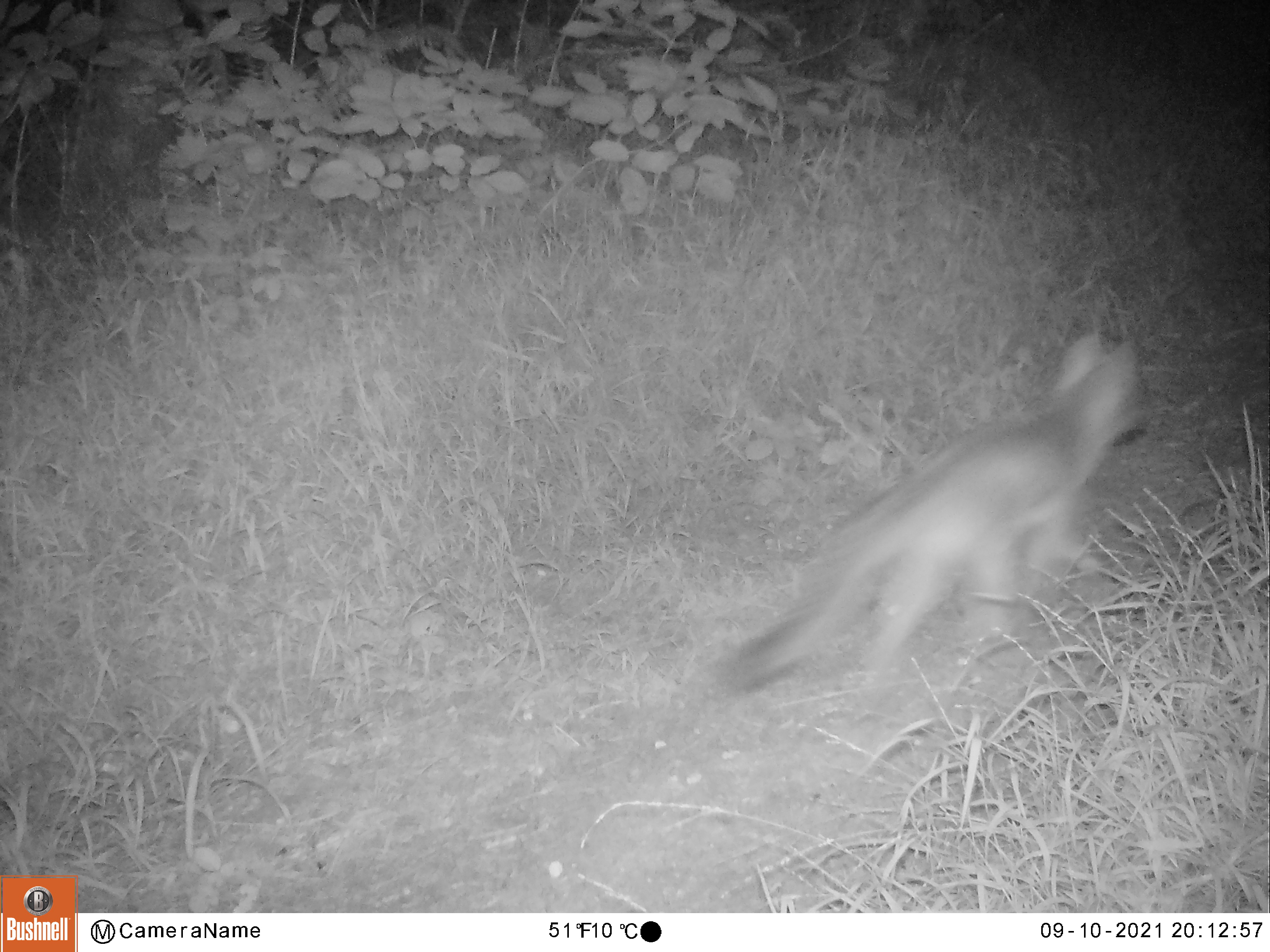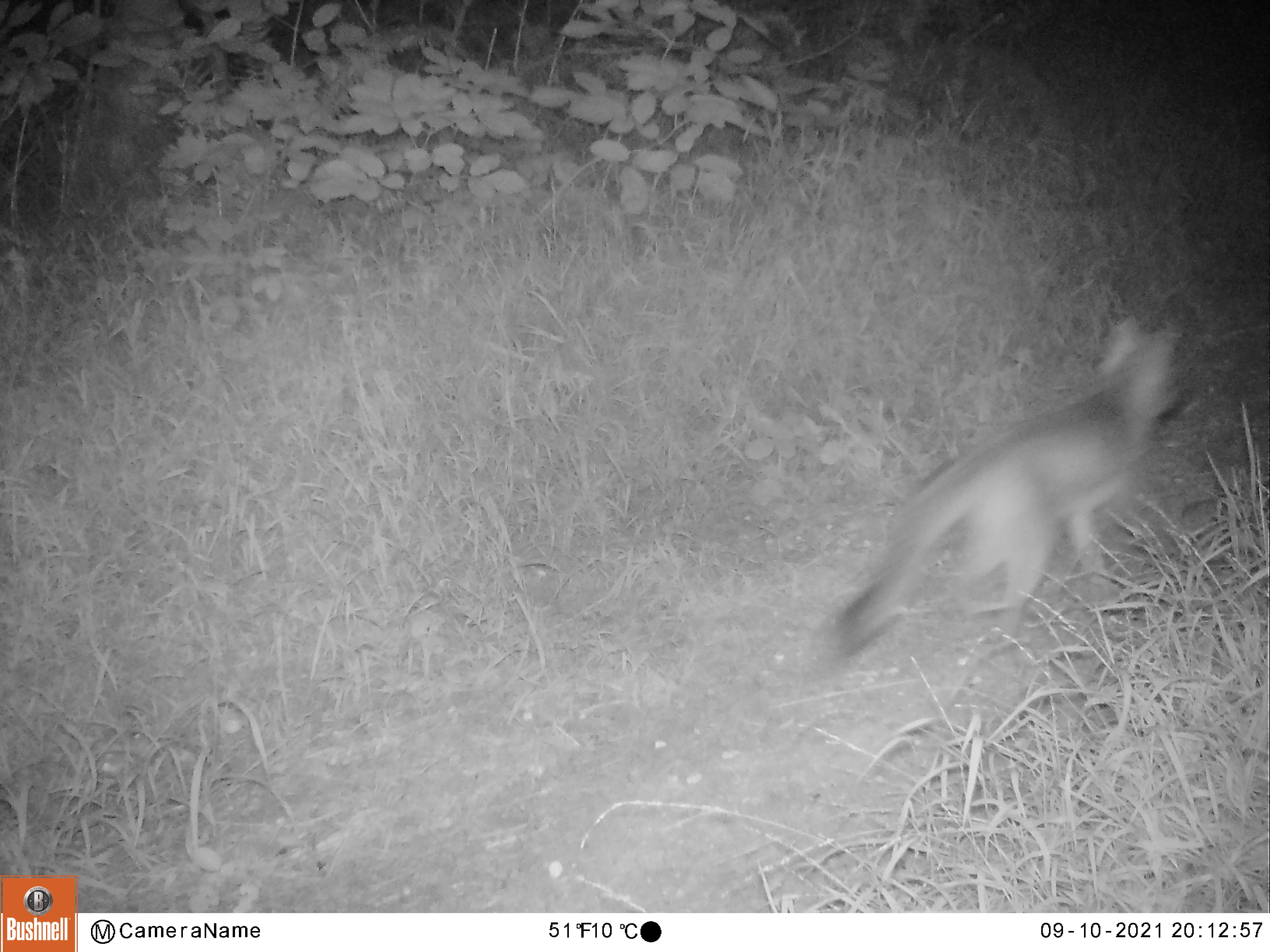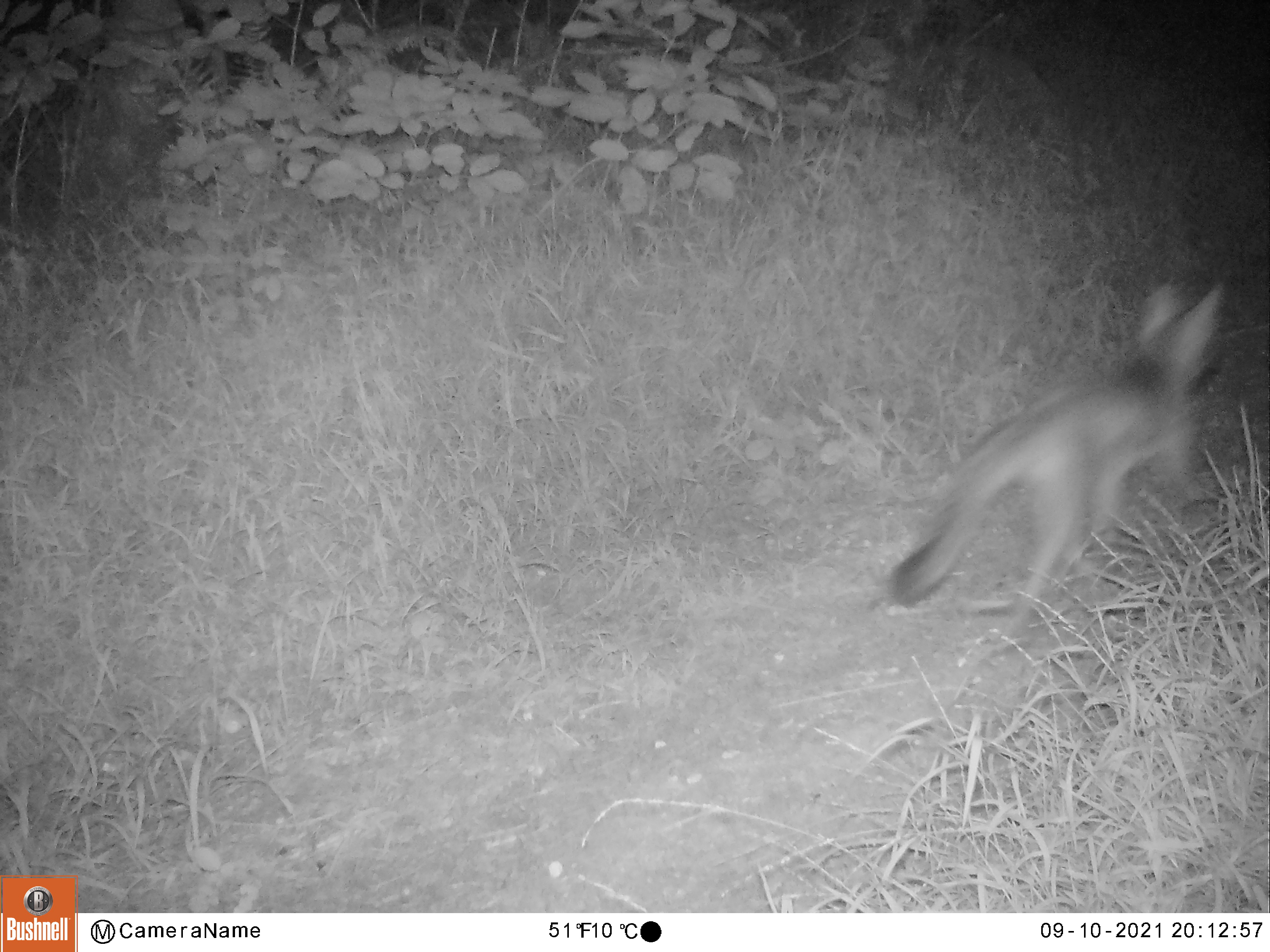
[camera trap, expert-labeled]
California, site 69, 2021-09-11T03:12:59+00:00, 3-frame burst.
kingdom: Animalia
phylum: Chordata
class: Mammalia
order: Carnivora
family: Canidae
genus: Urocyon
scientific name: Urocyon cinereoargenteus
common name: gray fox